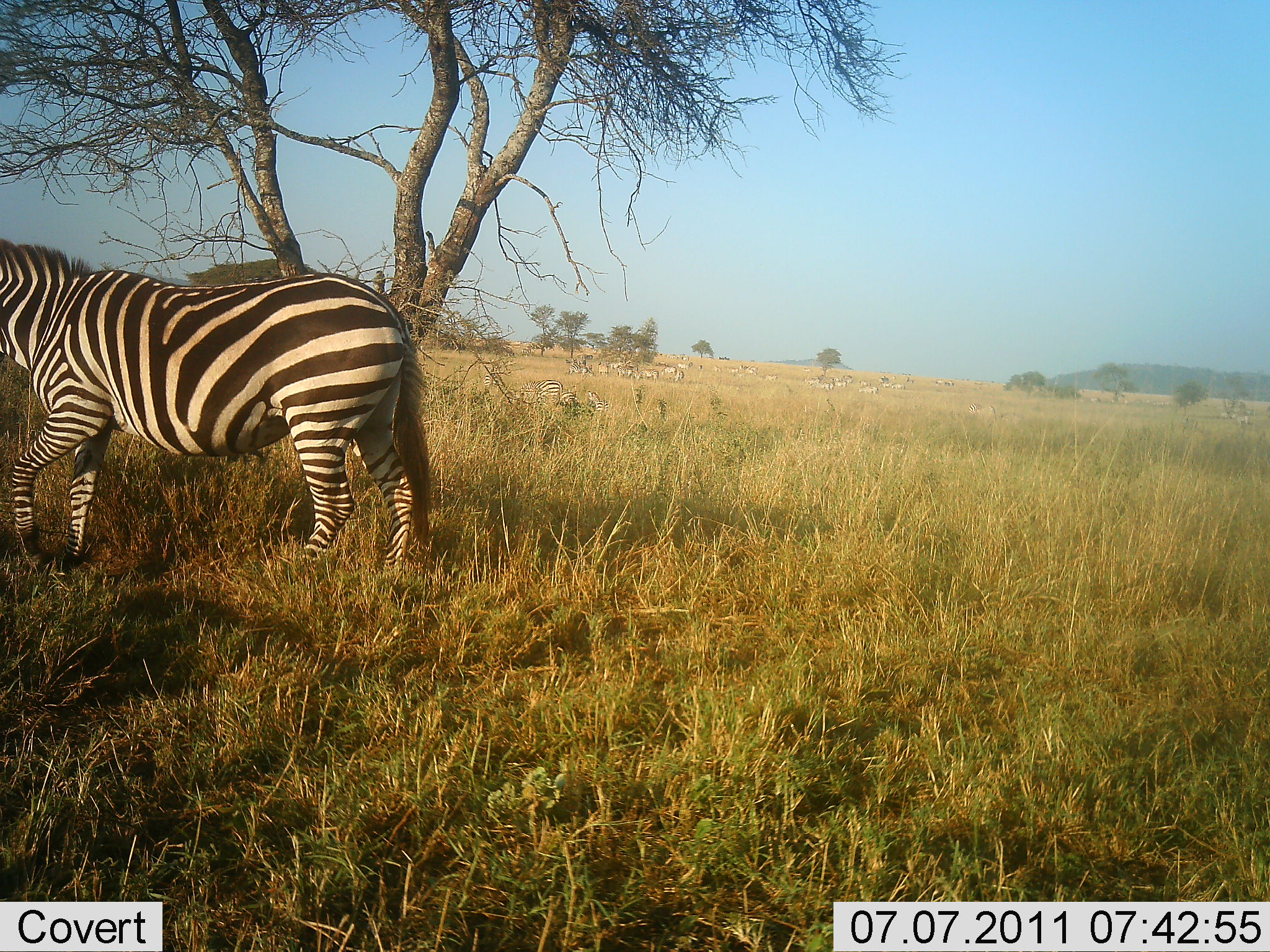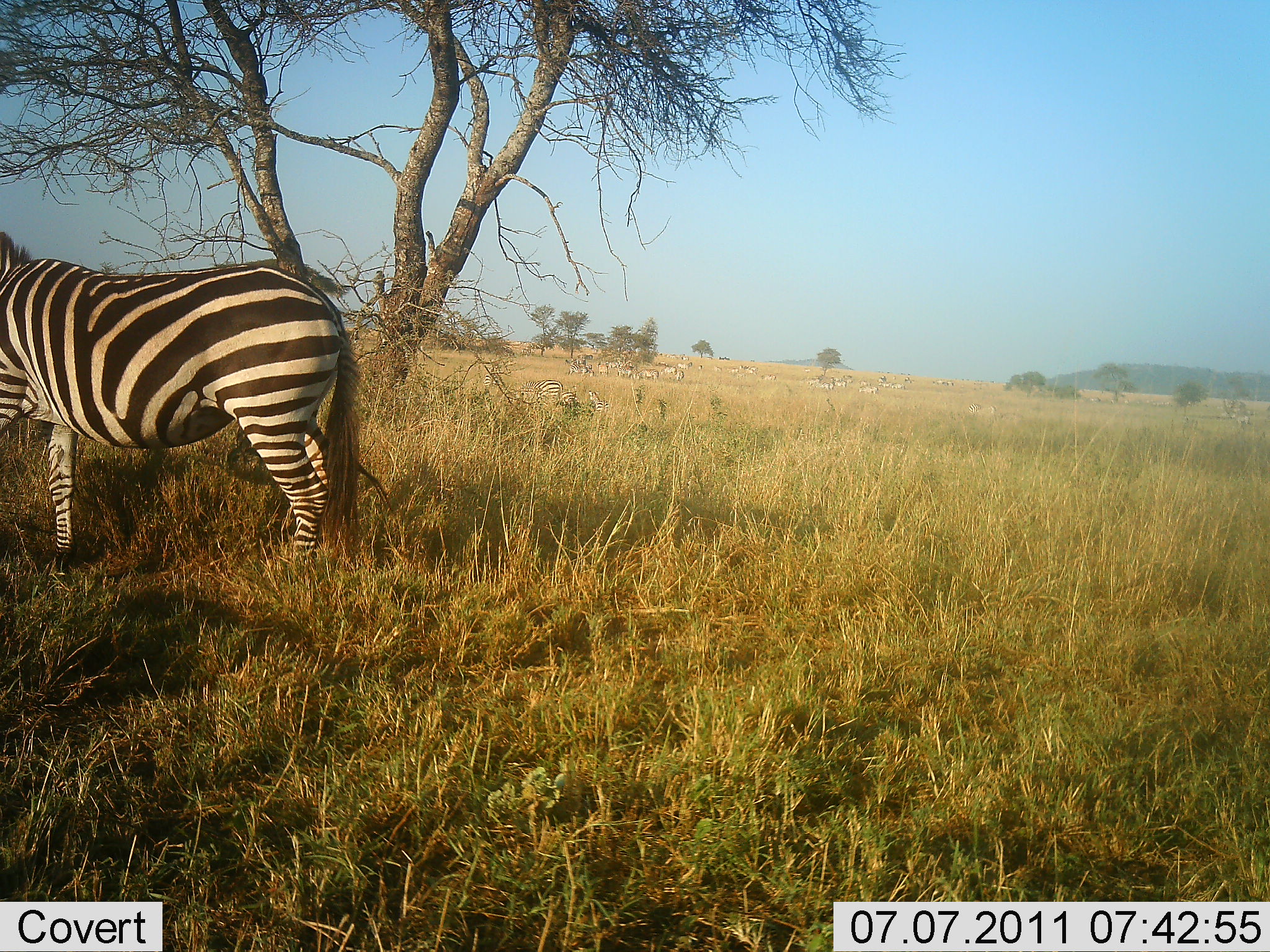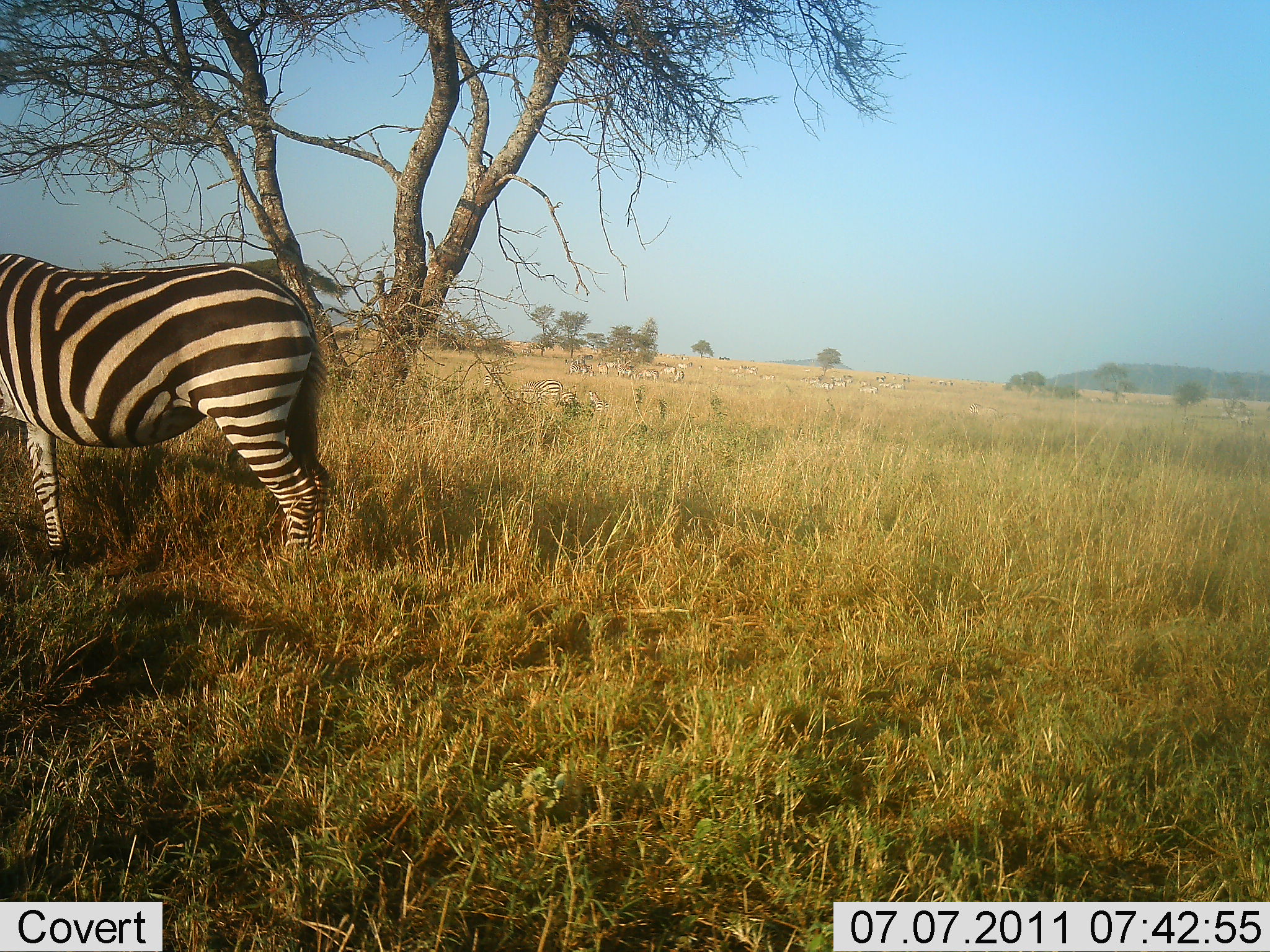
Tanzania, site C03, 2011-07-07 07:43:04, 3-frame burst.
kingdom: Animalia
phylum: Chordata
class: Mammalia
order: Perissodactyla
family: Equidae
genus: Equus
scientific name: Equus quagga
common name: plains zebra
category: zebra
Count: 1.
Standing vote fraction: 17%.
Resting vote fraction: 0%.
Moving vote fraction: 83%.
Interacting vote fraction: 0%.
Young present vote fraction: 0%.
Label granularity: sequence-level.